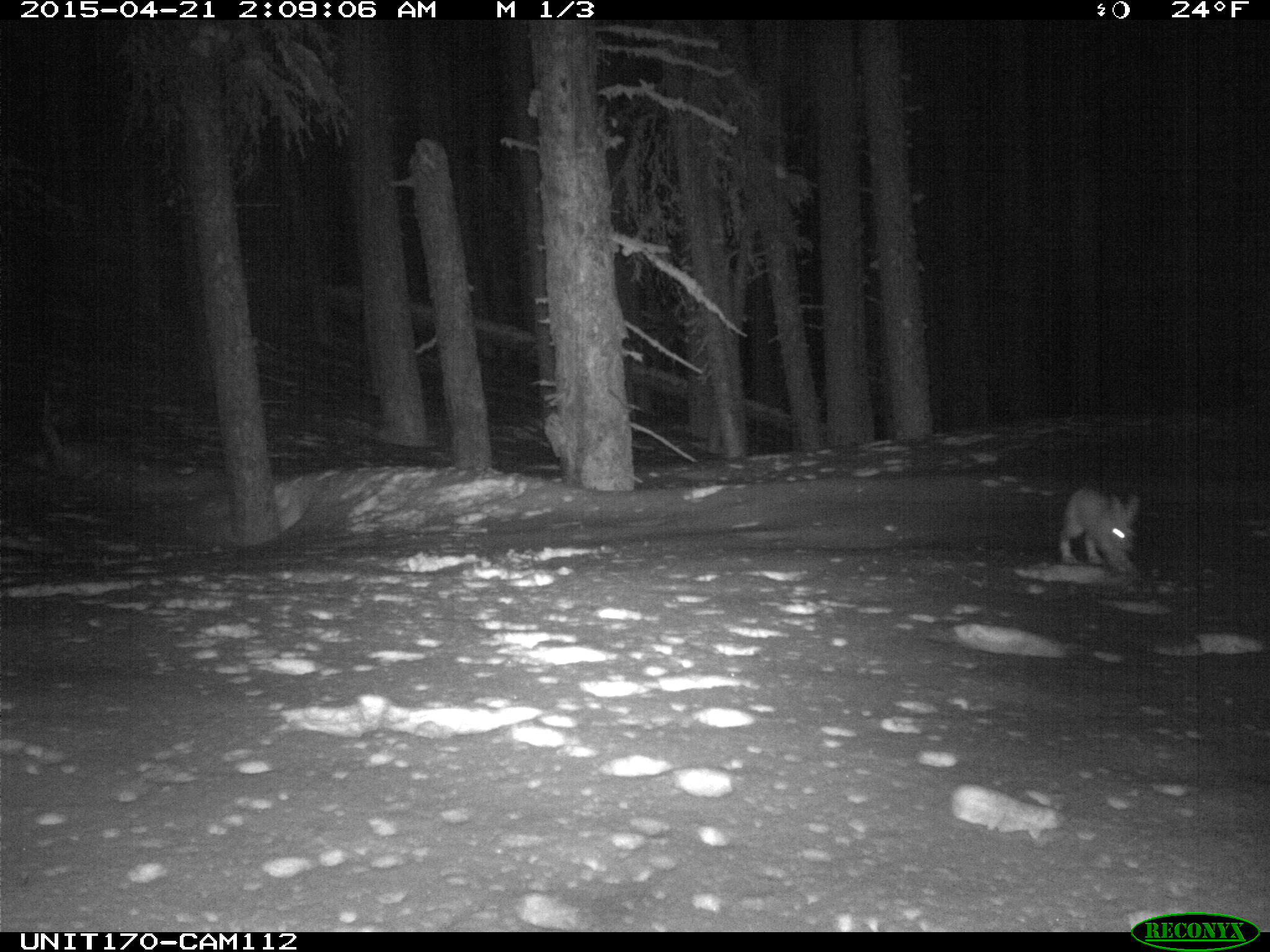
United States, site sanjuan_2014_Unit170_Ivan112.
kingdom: Animalia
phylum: Chordata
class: Mammalia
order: Lagomorpha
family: Leporidae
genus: Lepus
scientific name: Lepus americanus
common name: snowshoe hare